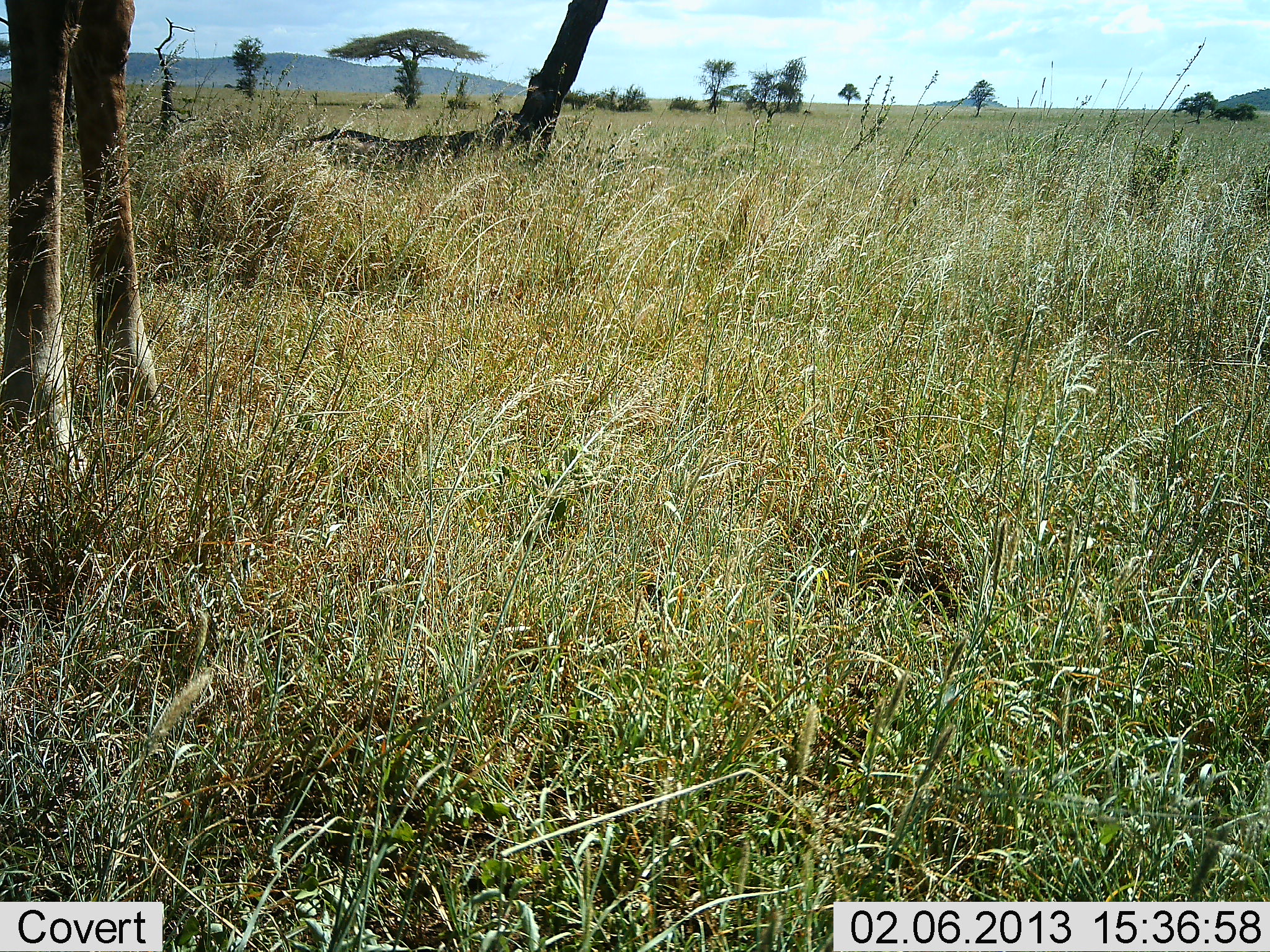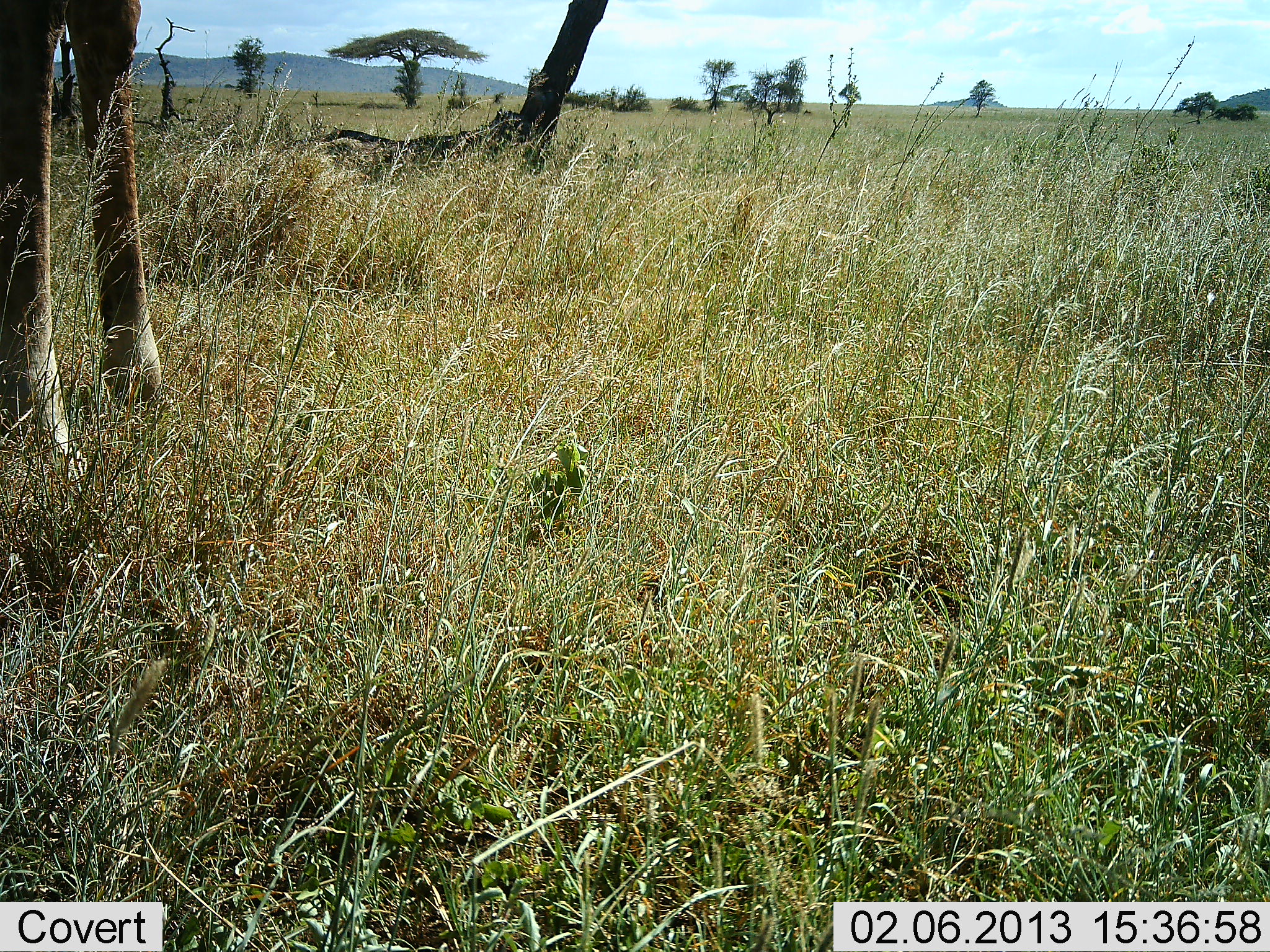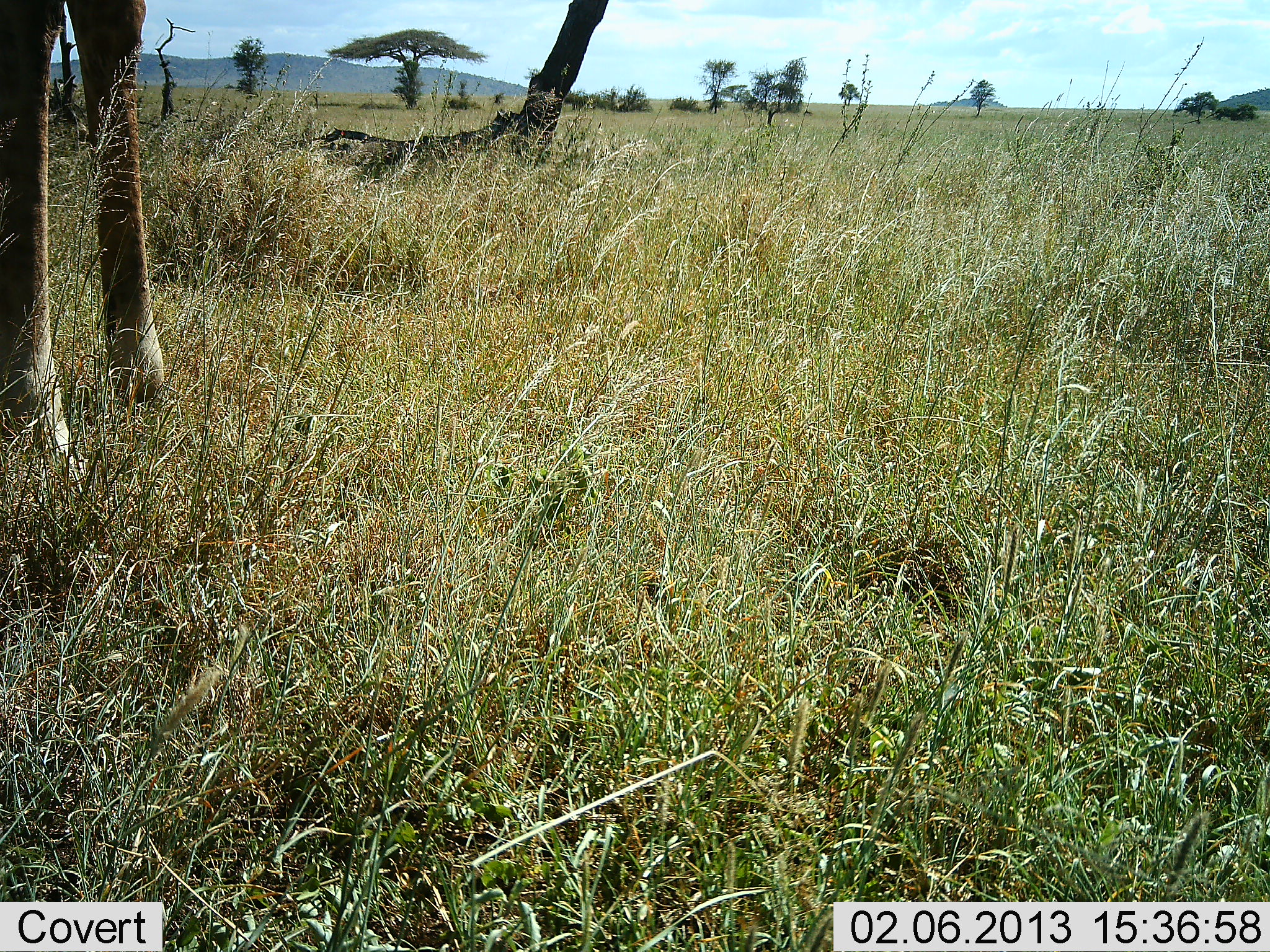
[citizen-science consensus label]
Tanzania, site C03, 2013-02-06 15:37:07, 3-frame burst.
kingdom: Animalia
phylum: Chordata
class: Mammalia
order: Artiodactyla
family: Giraffidae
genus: Giraffa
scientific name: Giraffa camelopardalis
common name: giraffe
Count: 1.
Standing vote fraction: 100%.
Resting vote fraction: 0%.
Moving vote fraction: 0%.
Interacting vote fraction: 0%.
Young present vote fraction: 0%.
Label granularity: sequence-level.